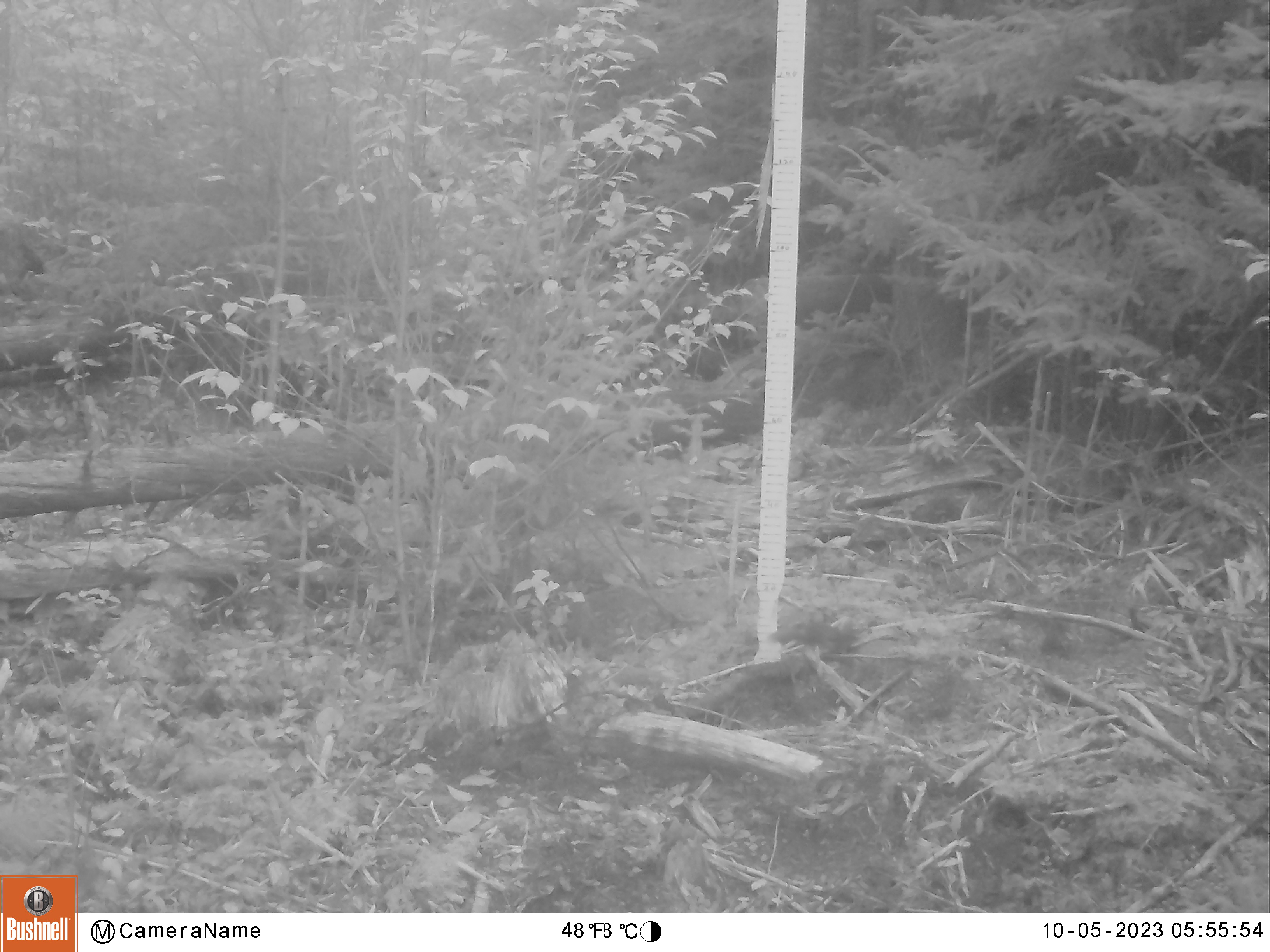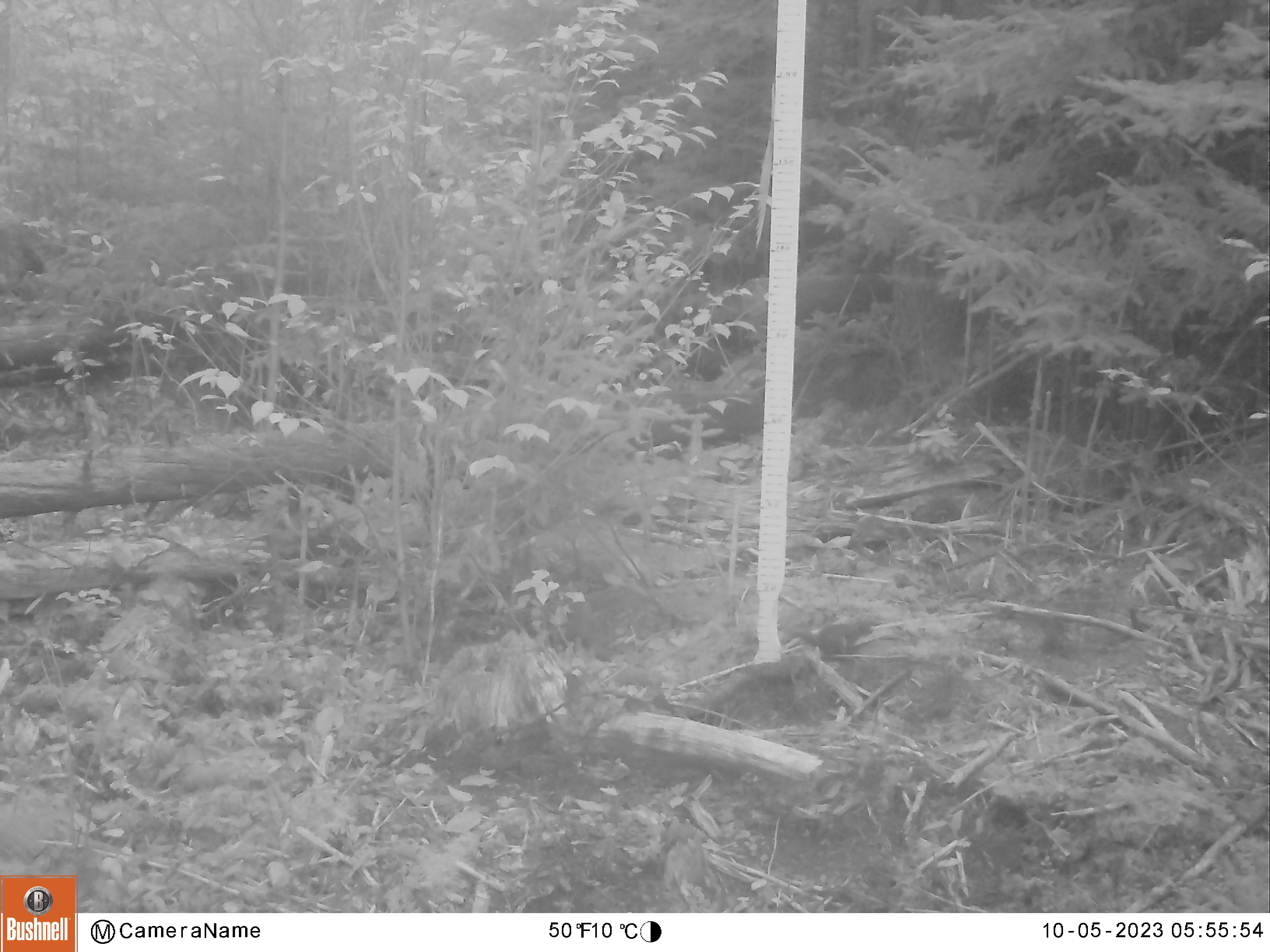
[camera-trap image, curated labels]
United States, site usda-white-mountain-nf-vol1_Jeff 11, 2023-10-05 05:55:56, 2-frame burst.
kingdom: Animalia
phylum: Chordata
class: Mammalia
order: Rodentia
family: Sciuridae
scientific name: Sciuridae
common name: squirrel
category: squirrel sp.